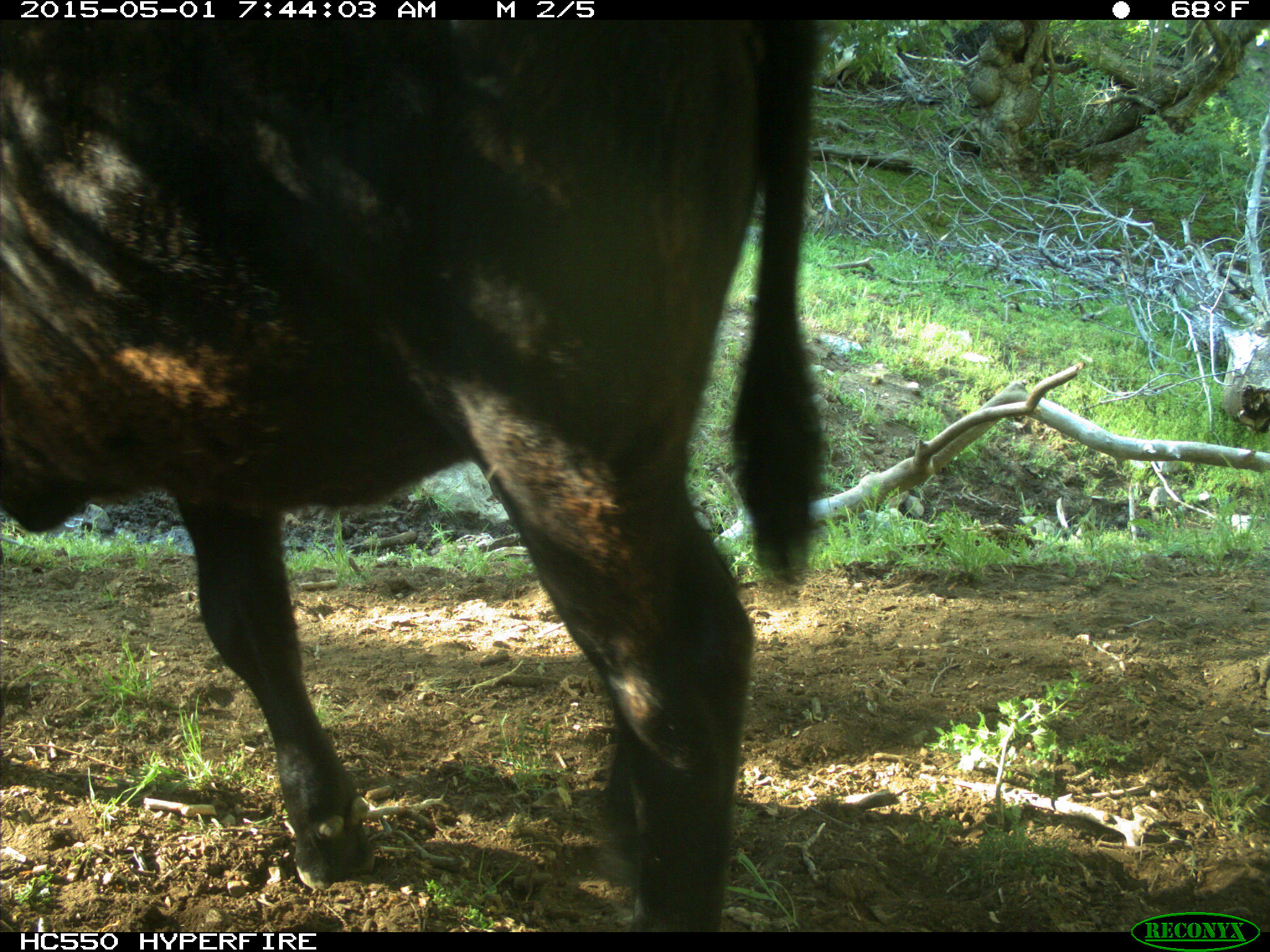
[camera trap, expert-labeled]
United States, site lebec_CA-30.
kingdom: Animalia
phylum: Chordata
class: Mammalia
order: Artiodactyla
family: Bovidae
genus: Bos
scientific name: Bos taurus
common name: domestic cow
Bos taurus (domestic cow).